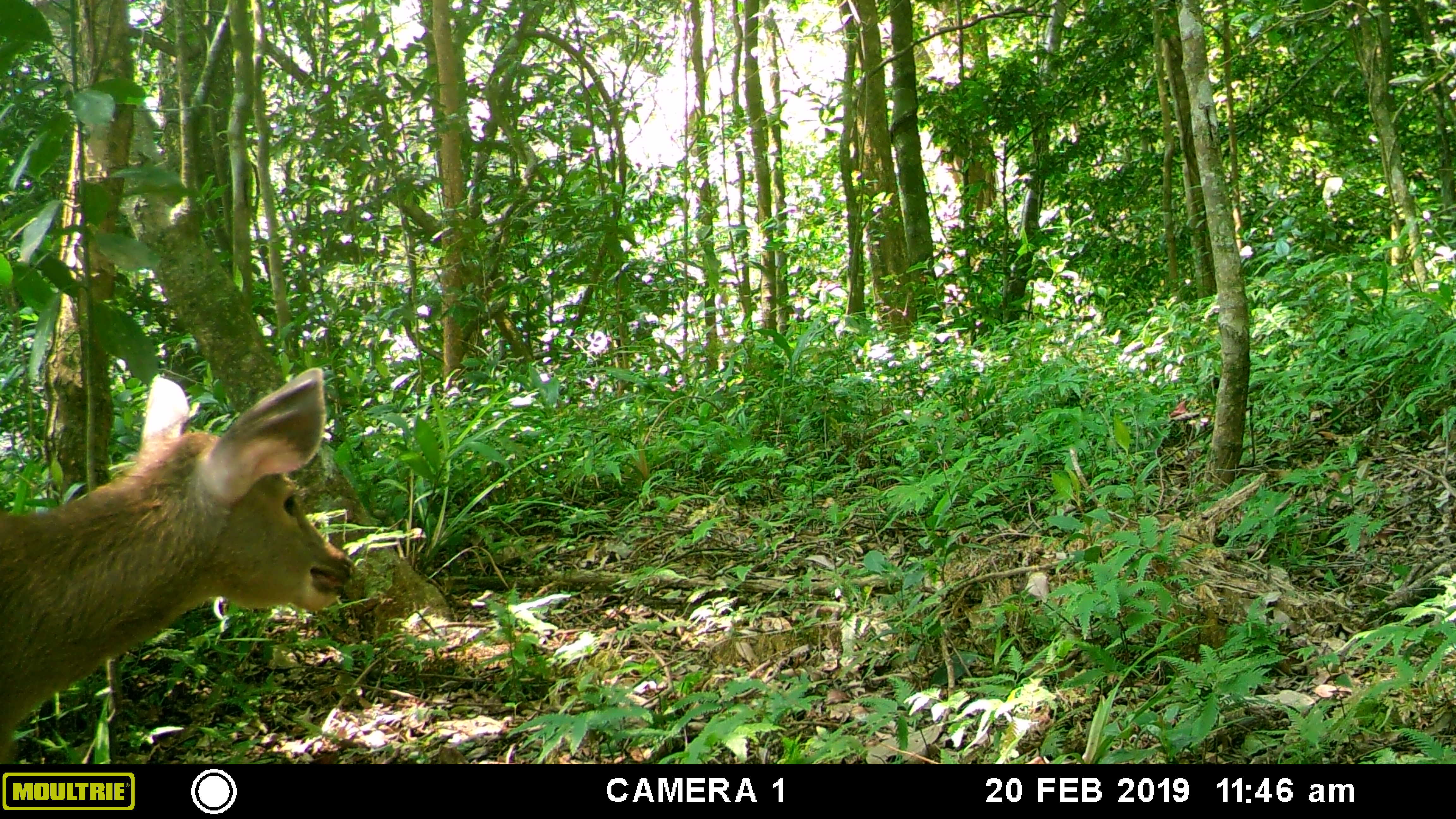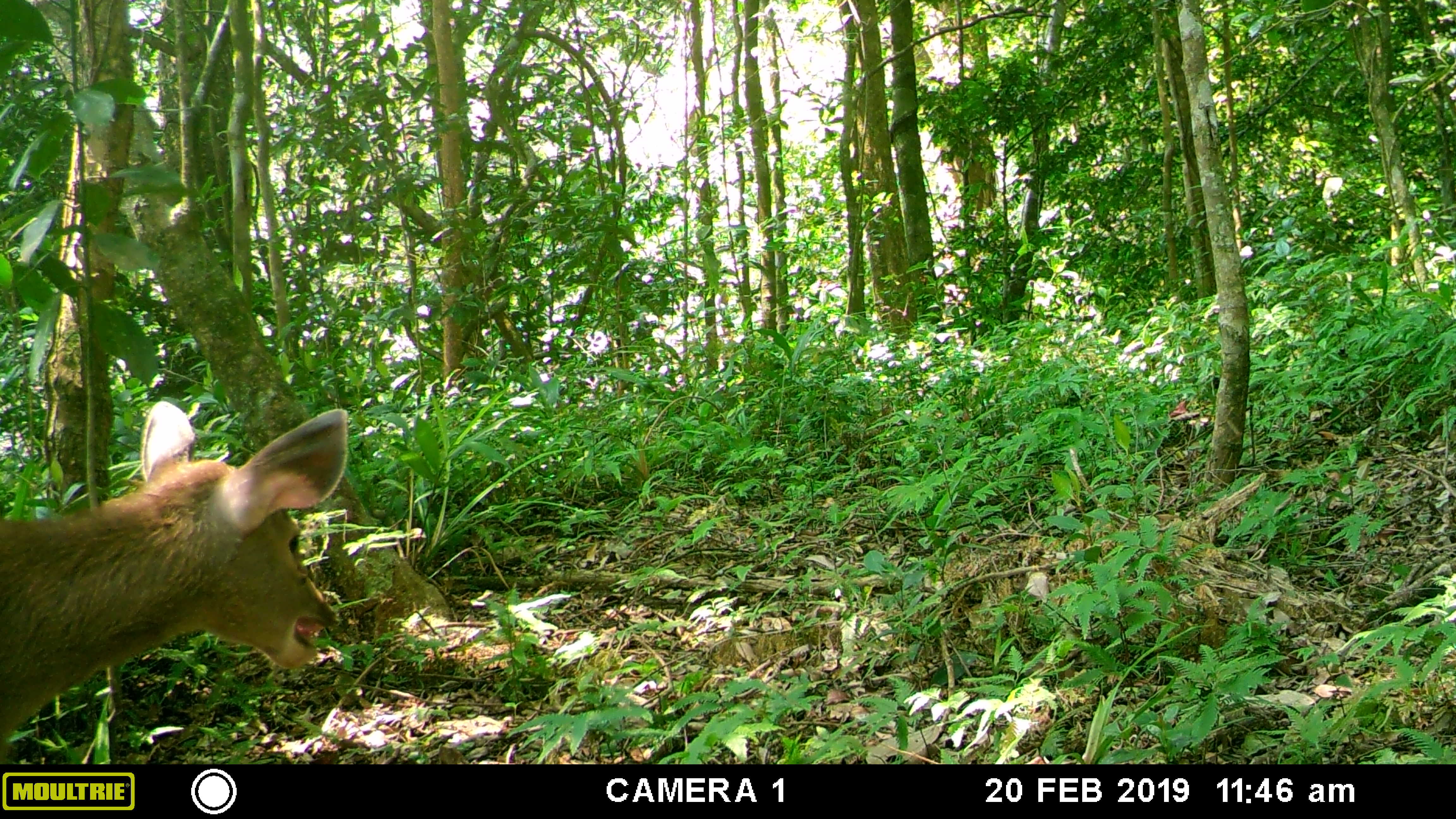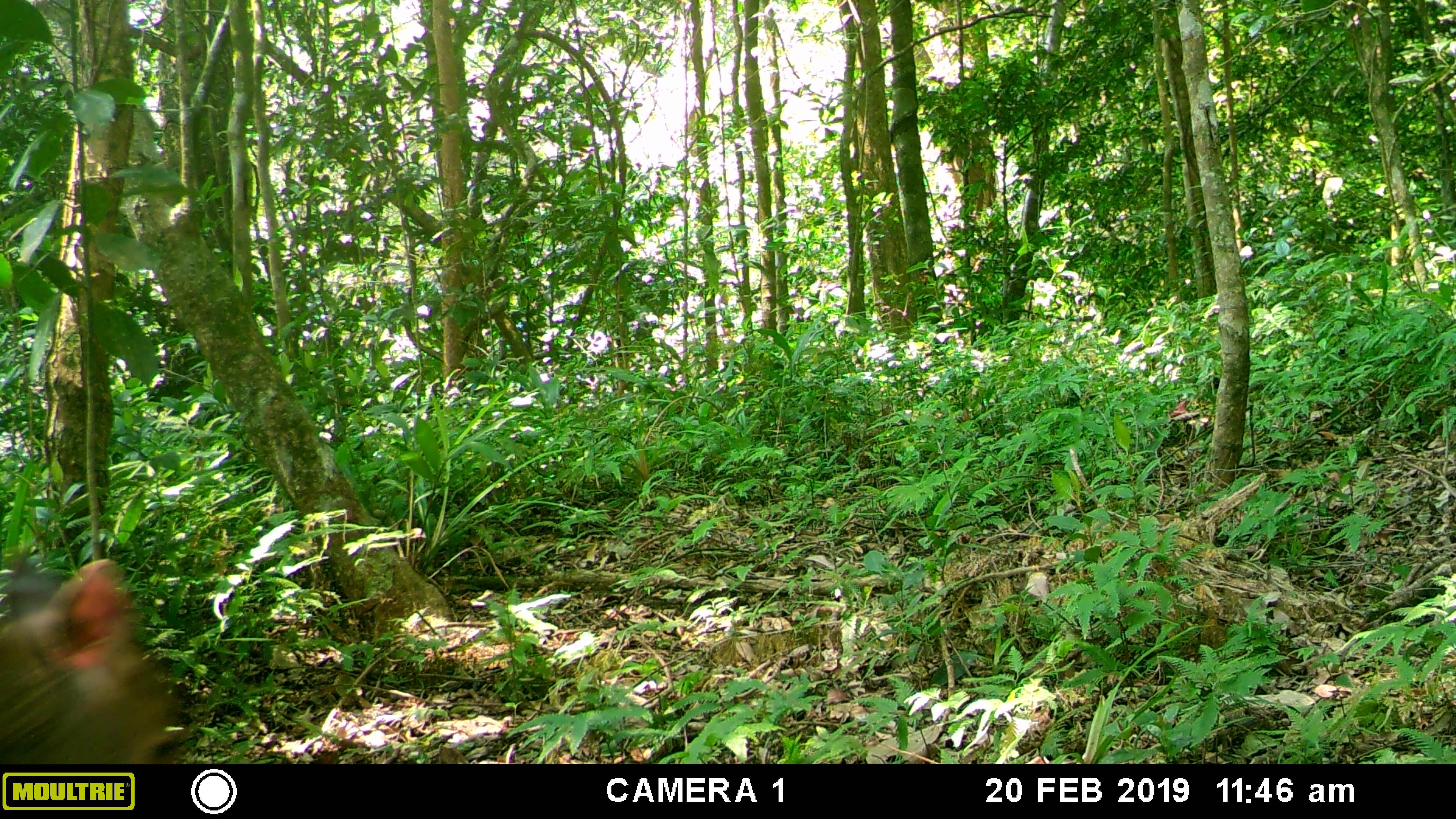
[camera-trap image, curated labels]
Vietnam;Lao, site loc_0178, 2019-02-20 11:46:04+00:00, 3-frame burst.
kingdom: Animalia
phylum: Chordata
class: Mammalia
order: Artiodactyla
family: Cervidae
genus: Rusa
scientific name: Rusa unicolor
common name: sambar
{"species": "sambar (Rusa unicolor)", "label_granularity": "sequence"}